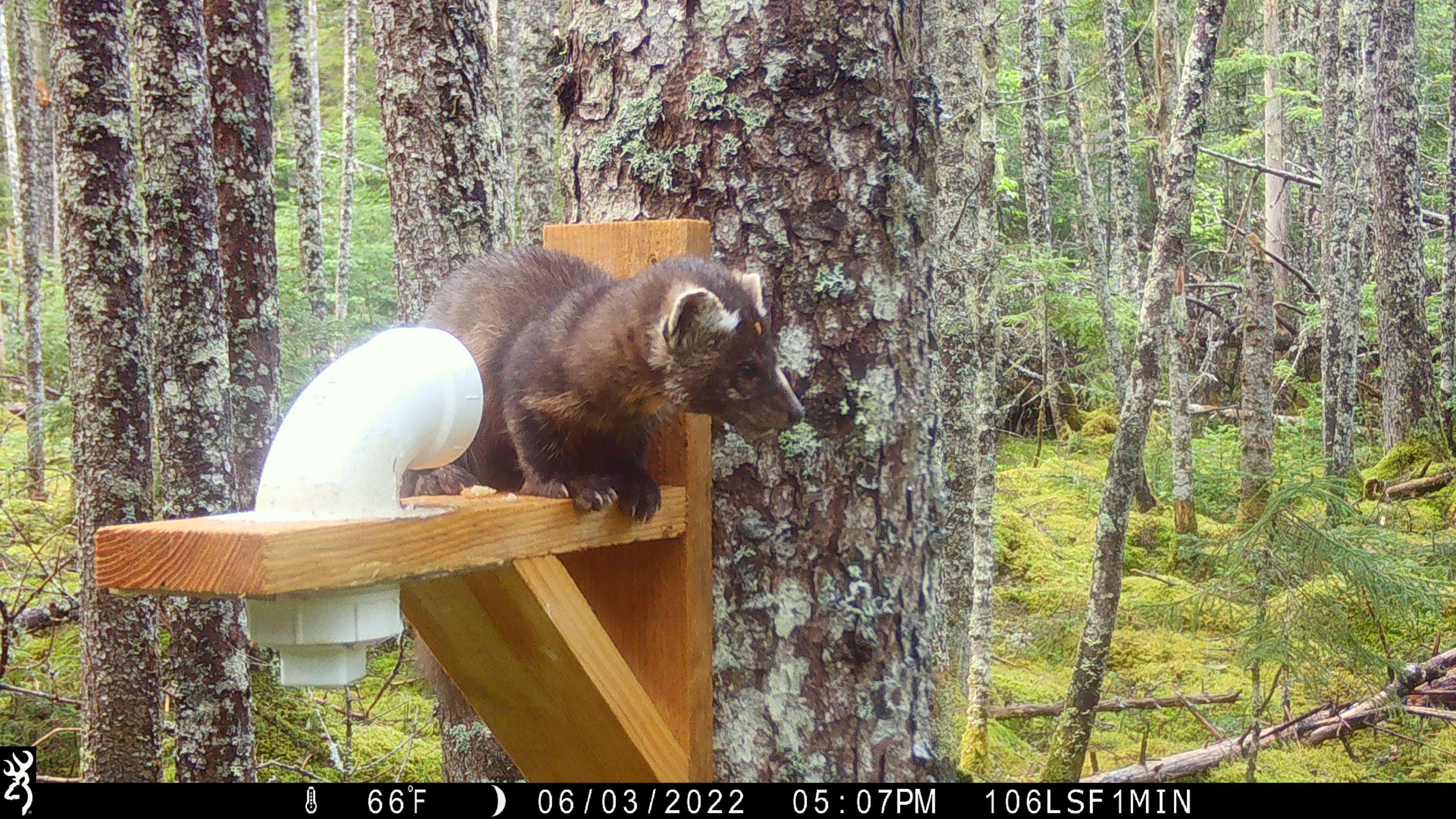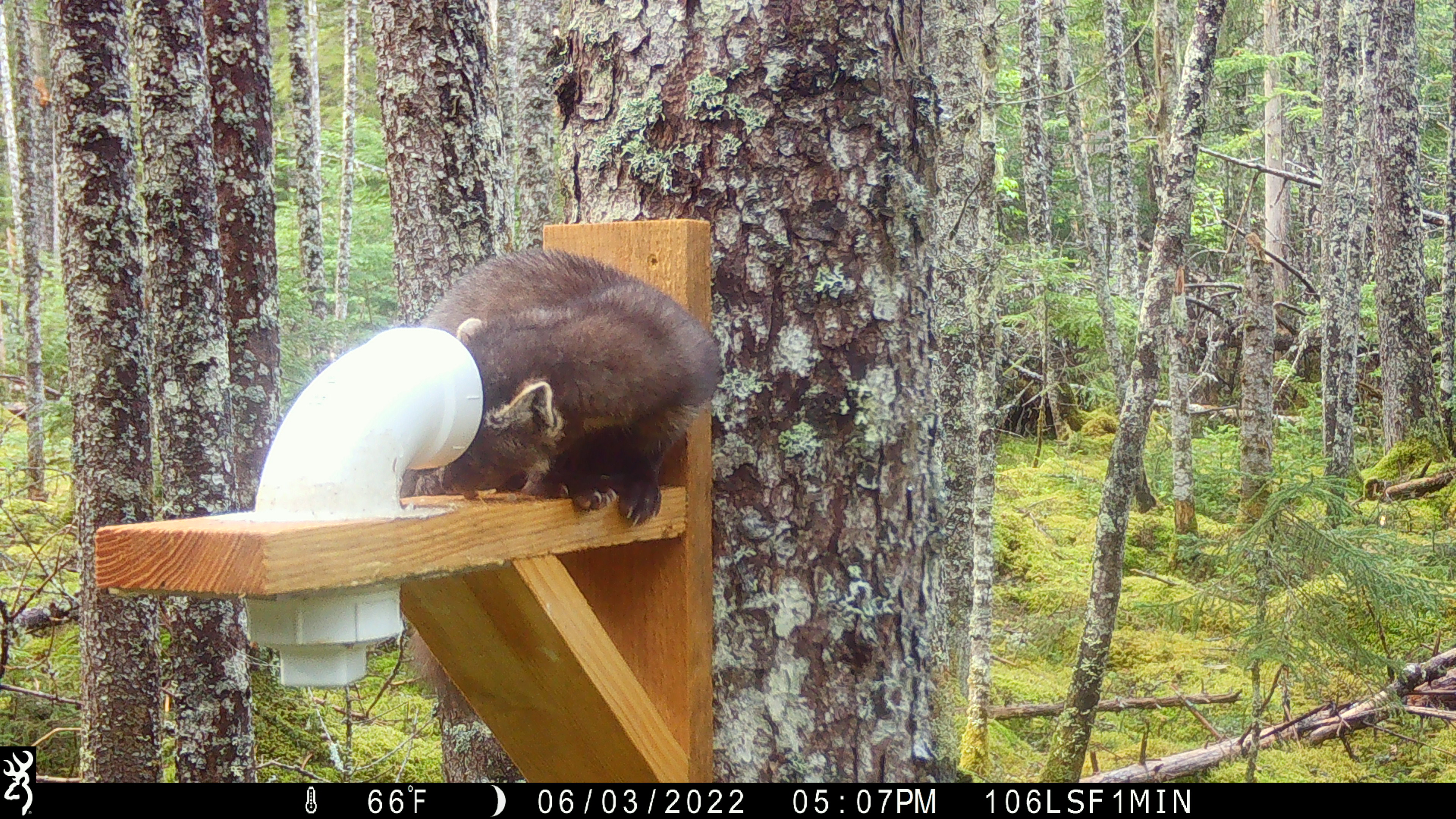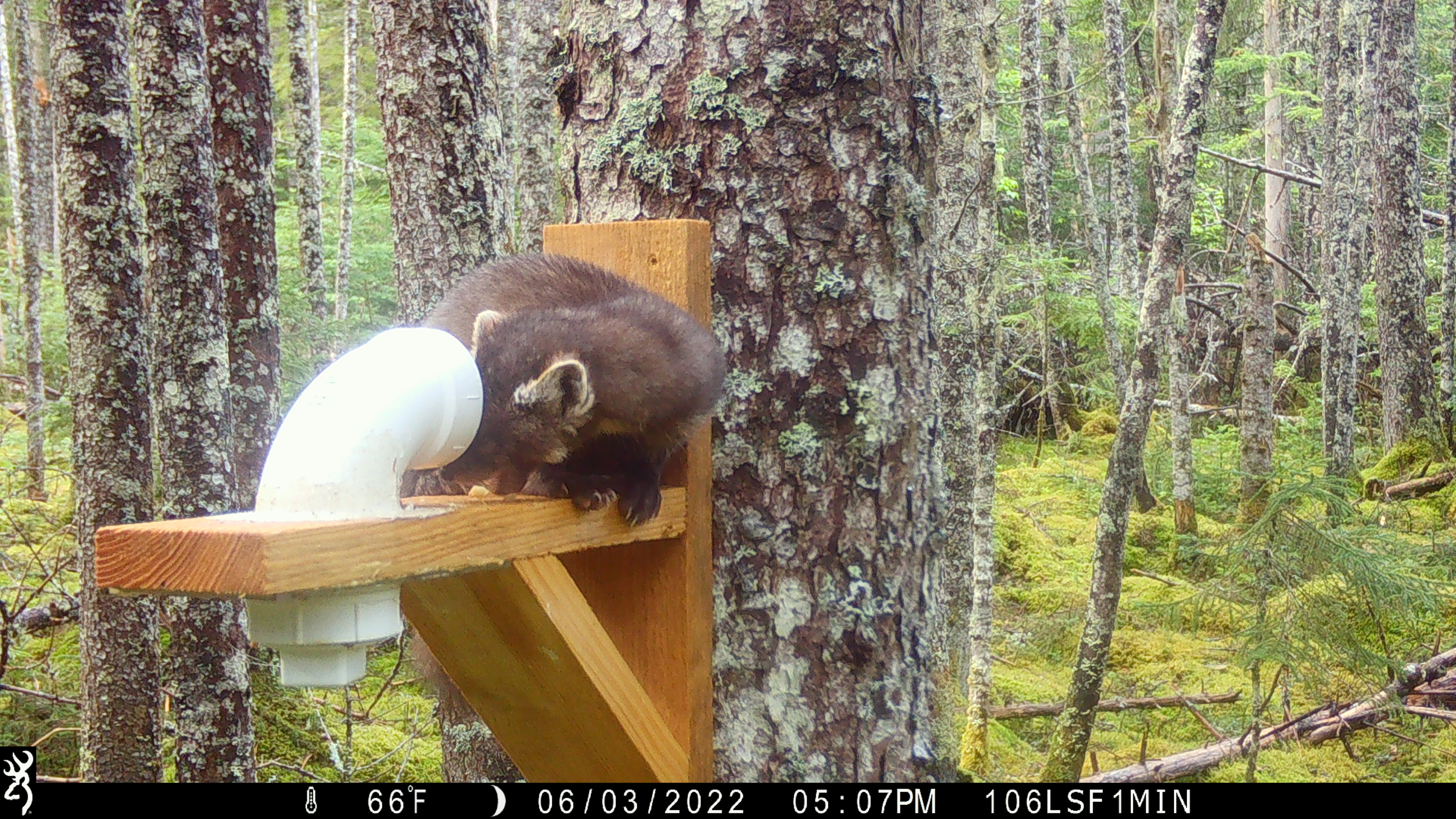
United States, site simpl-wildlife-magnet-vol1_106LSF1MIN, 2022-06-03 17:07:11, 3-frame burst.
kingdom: Animalia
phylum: Chordata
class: Mammalia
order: Carnivora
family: Mustelidae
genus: Martes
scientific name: Martes americana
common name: american marten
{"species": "american marten (Martes americana)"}